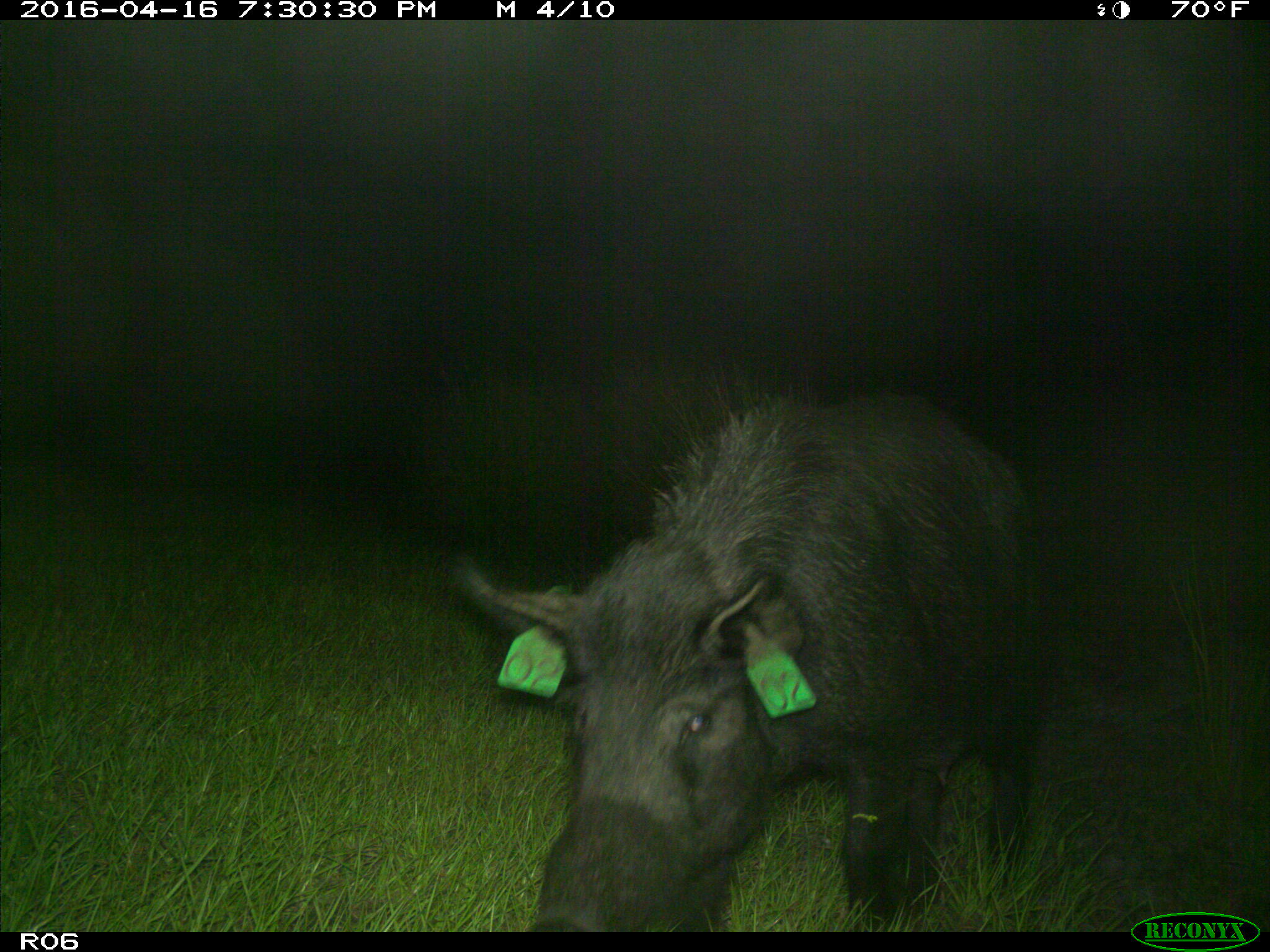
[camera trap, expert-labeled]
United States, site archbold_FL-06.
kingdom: Animalia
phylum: Chordata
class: Mammalia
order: Artiodactyla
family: Suidae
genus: Sus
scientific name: Sus scrofa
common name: wild boar